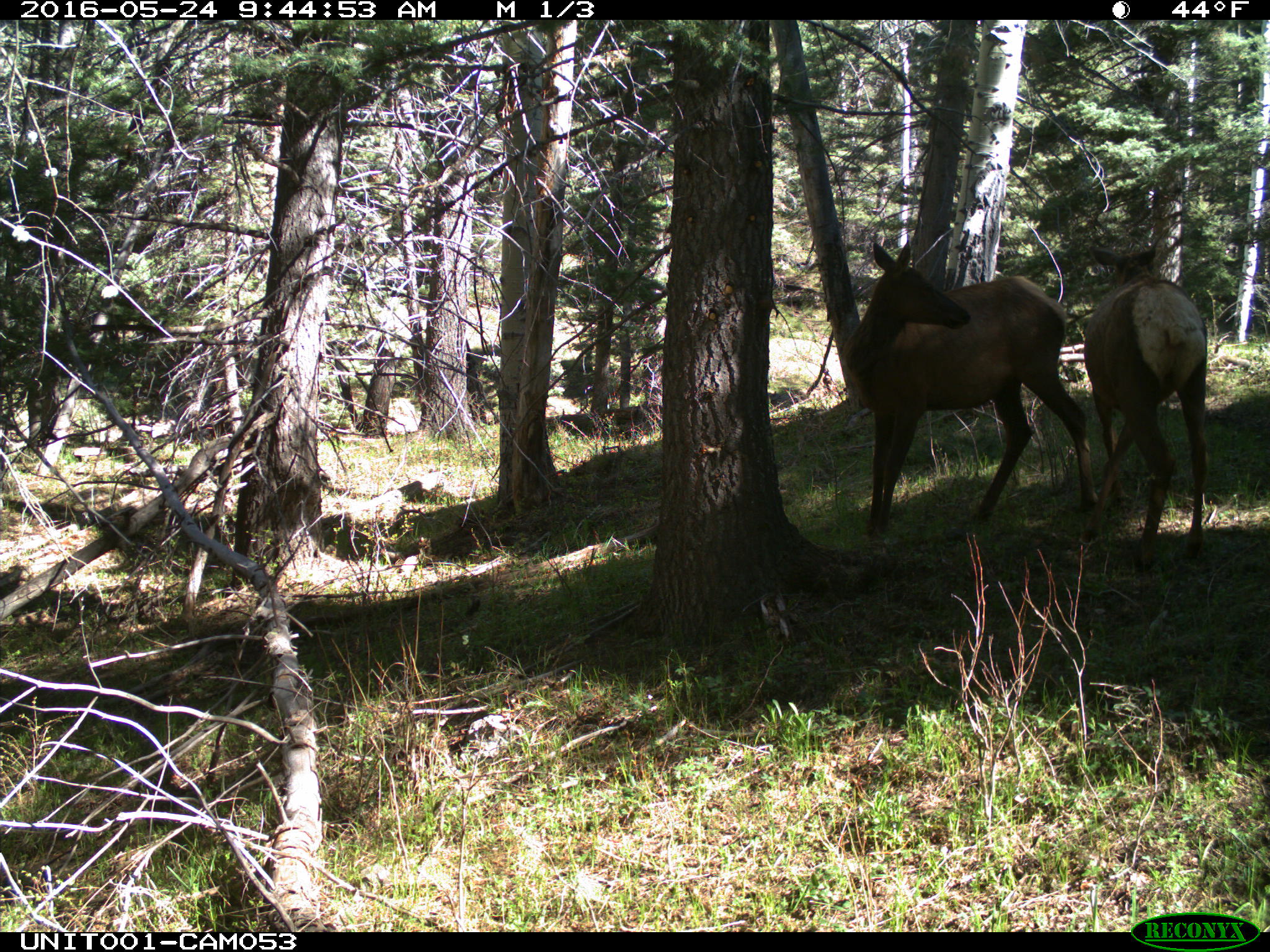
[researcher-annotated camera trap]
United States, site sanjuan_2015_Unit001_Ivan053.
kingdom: Animalia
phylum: Chordata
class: Mammalia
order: Artiodactyla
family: Cervidae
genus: Cervus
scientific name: Cervus elaphus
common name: red deer